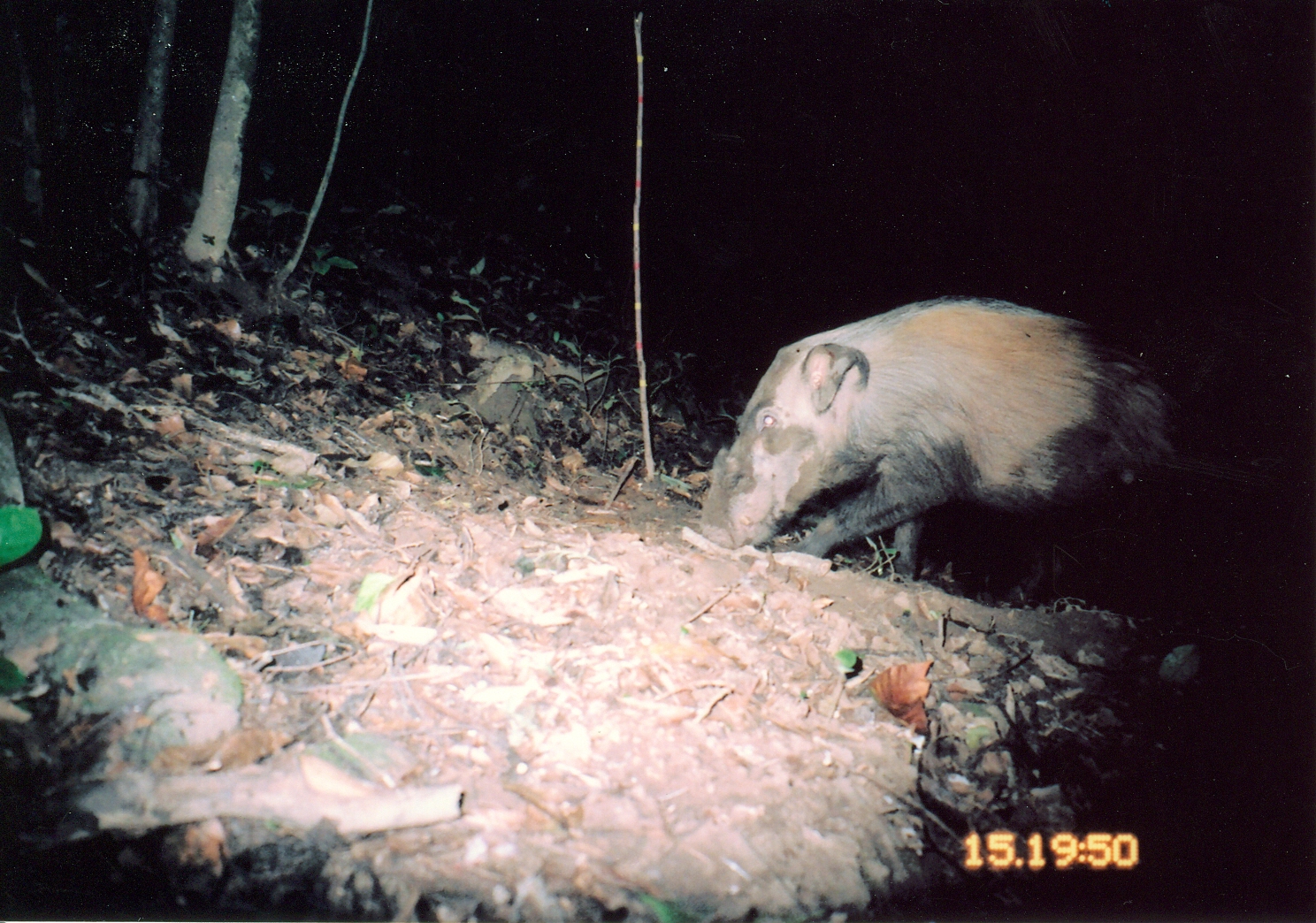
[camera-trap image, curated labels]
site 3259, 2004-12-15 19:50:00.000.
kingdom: Animalia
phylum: Chordata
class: Mammalia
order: Artiodactyla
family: Suidae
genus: Potamochoerus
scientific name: Potamochoerus larvatus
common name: bushpig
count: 1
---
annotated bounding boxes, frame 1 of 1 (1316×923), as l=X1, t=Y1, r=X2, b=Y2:
potamochoerus larvatus: l=698, t=294, r=1180, b=578